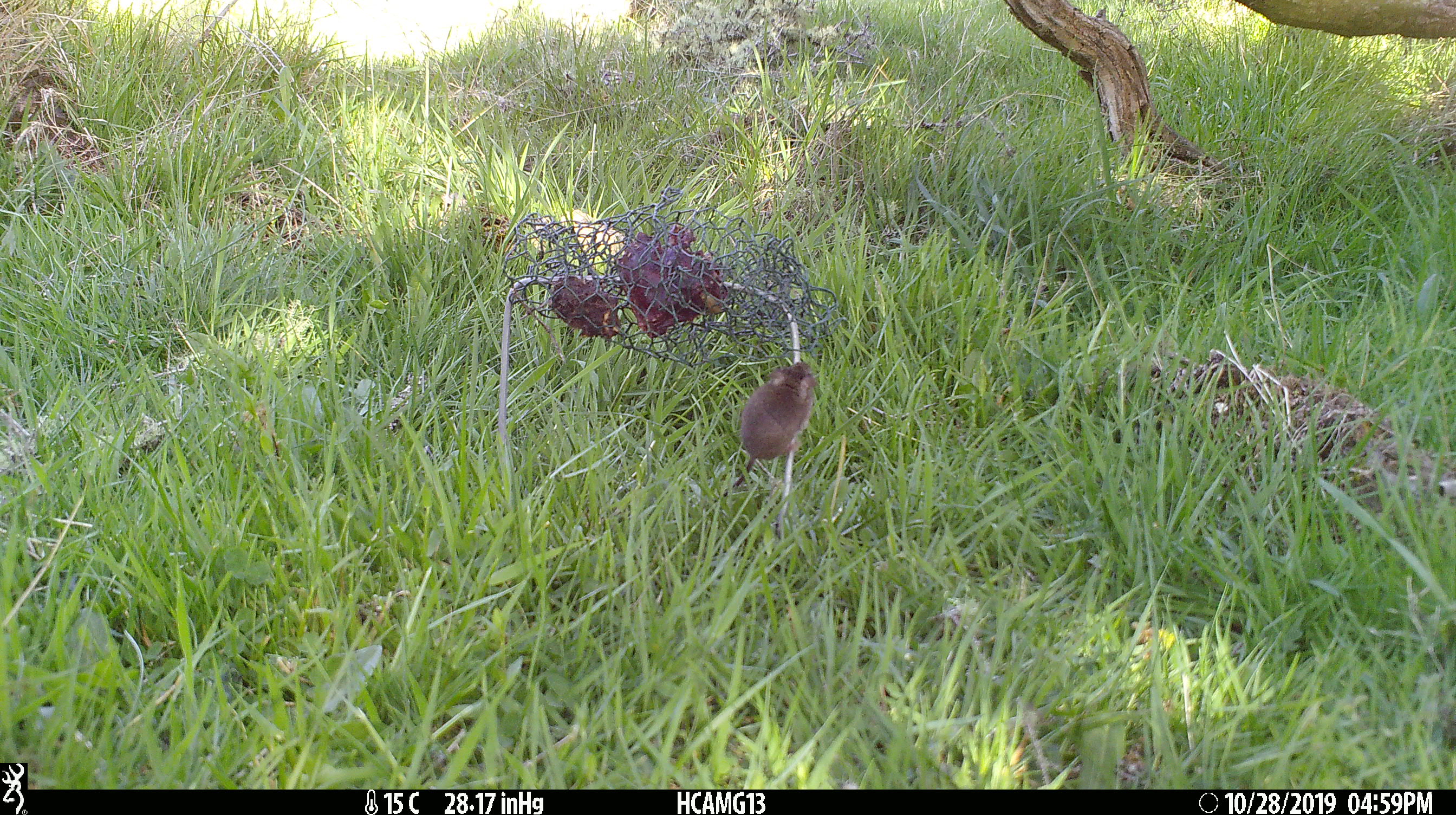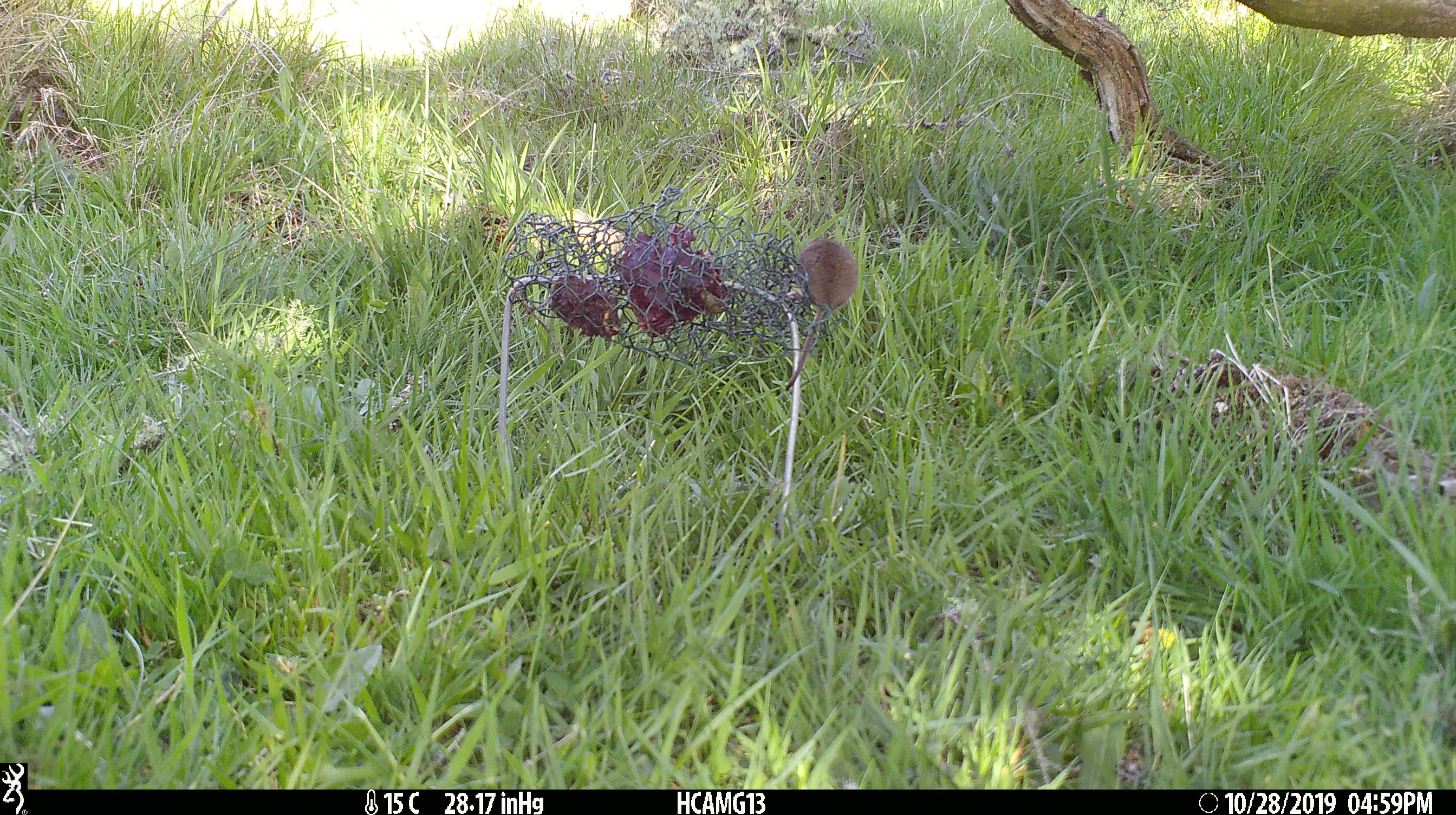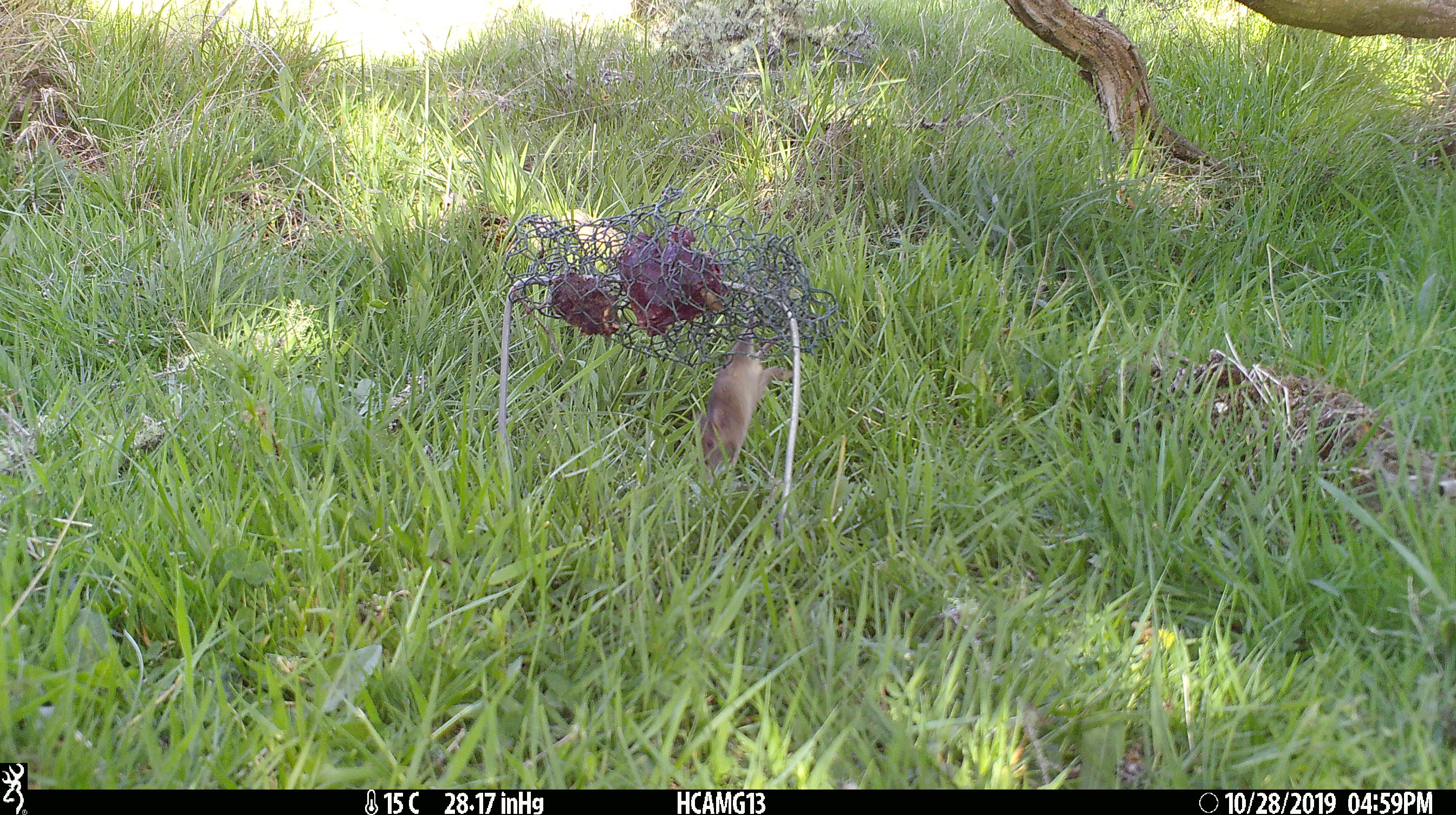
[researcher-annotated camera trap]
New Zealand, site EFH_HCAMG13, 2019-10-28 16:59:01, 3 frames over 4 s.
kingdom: Animalia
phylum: Chordata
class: Mammalia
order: Rodentia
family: Muridae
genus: Mus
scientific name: Mus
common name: mouse